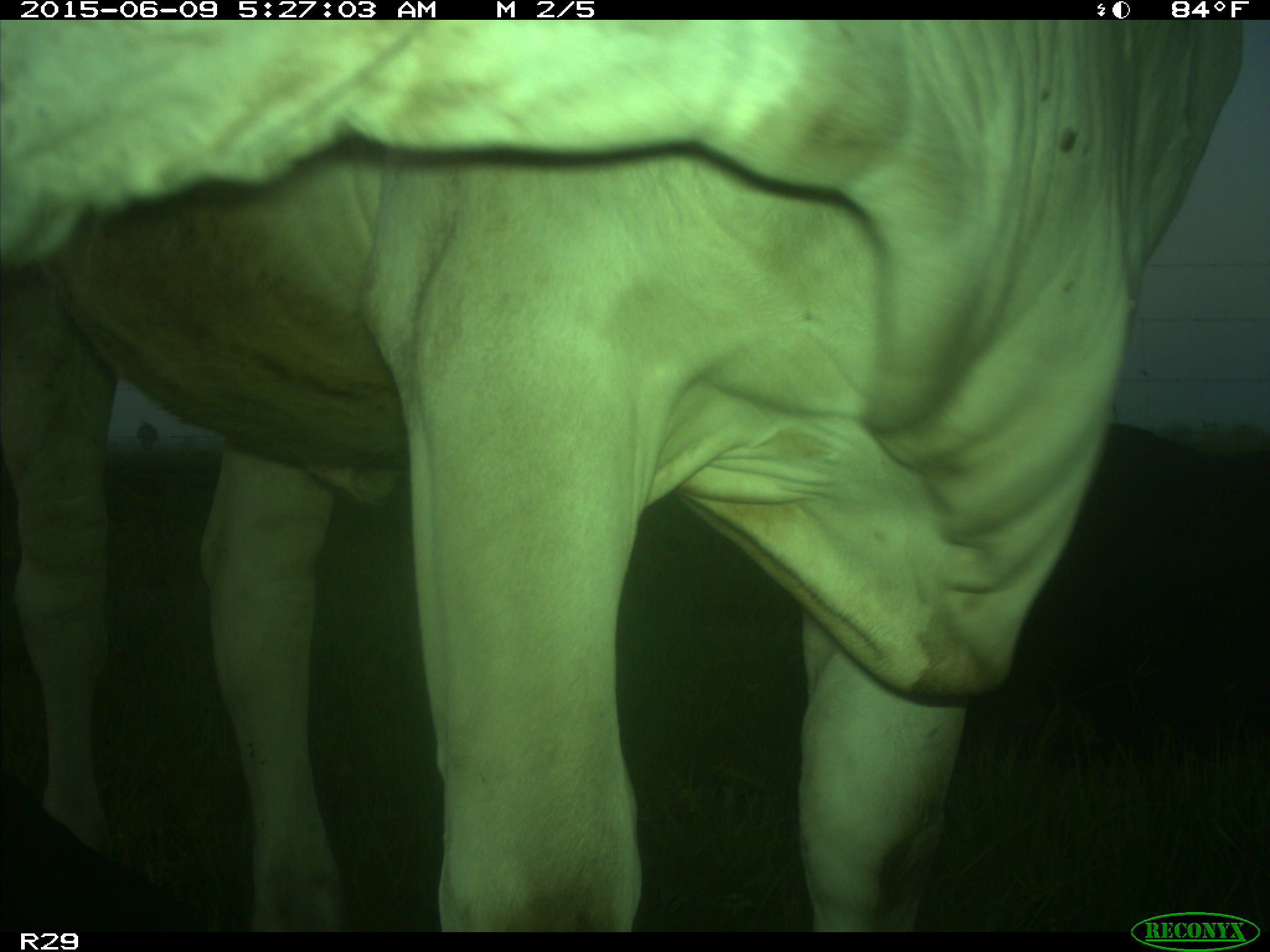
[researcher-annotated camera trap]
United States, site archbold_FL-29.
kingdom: Animalia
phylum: Chordata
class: Mammalia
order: Artiodactyla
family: Bovidae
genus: Bos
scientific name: Bos taurus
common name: domestic cow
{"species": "Bos taurus (domestic cow)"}